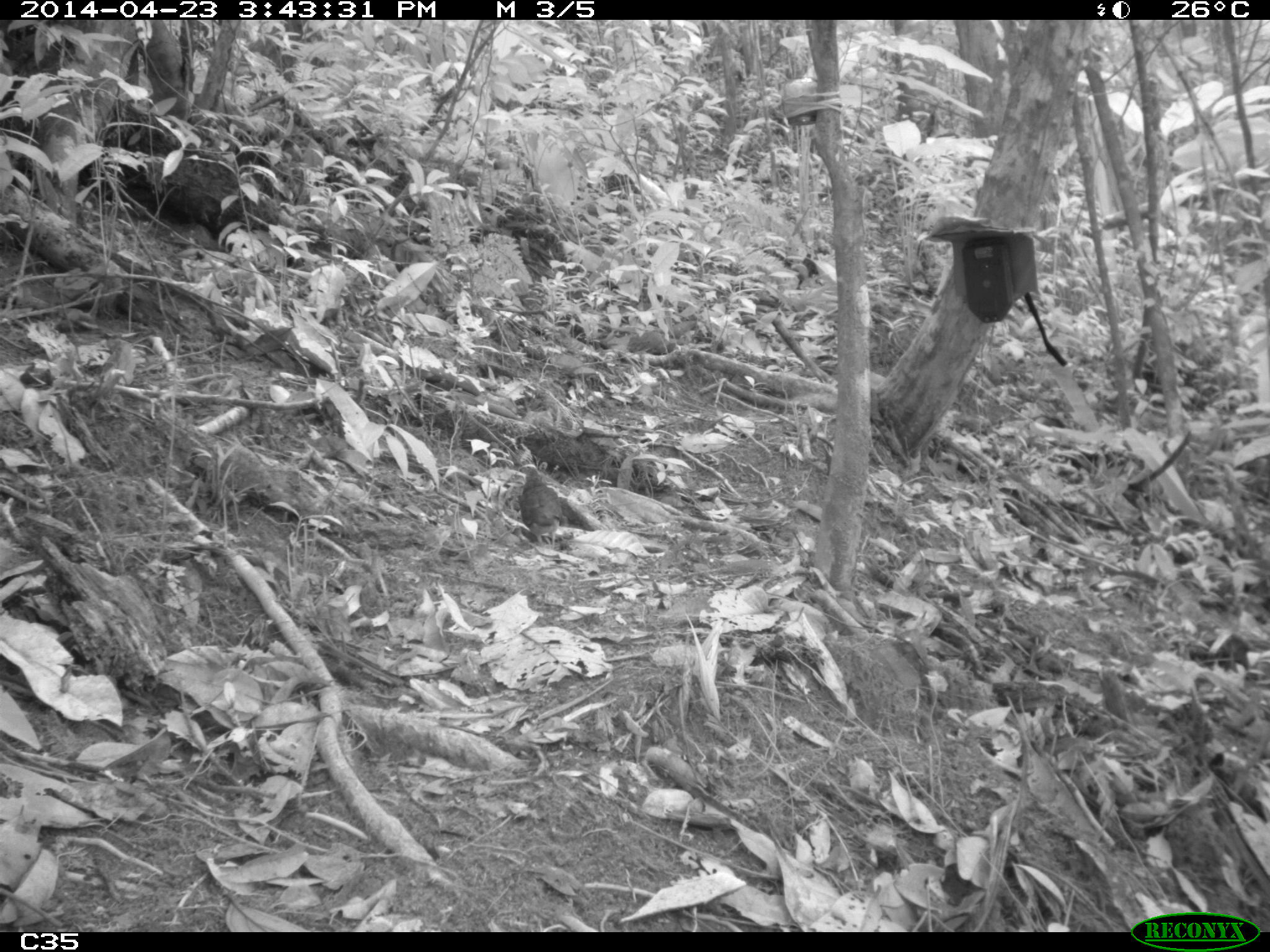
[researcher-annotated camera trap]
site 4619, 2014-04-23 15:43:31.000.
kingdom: Animalia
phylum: Chordata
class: Aves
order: Columbiformes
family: Columbidae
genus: Geotrygon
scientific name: Geotrygon montana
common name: ruddy quail-dove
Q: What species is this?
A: Geotrygon montana (ruddy quail-dove).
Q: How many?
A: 1.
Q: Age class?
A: Adult.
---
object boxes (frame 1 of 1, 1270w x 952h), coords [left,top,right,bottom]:
geotrygon montana: [517,463,562,550]